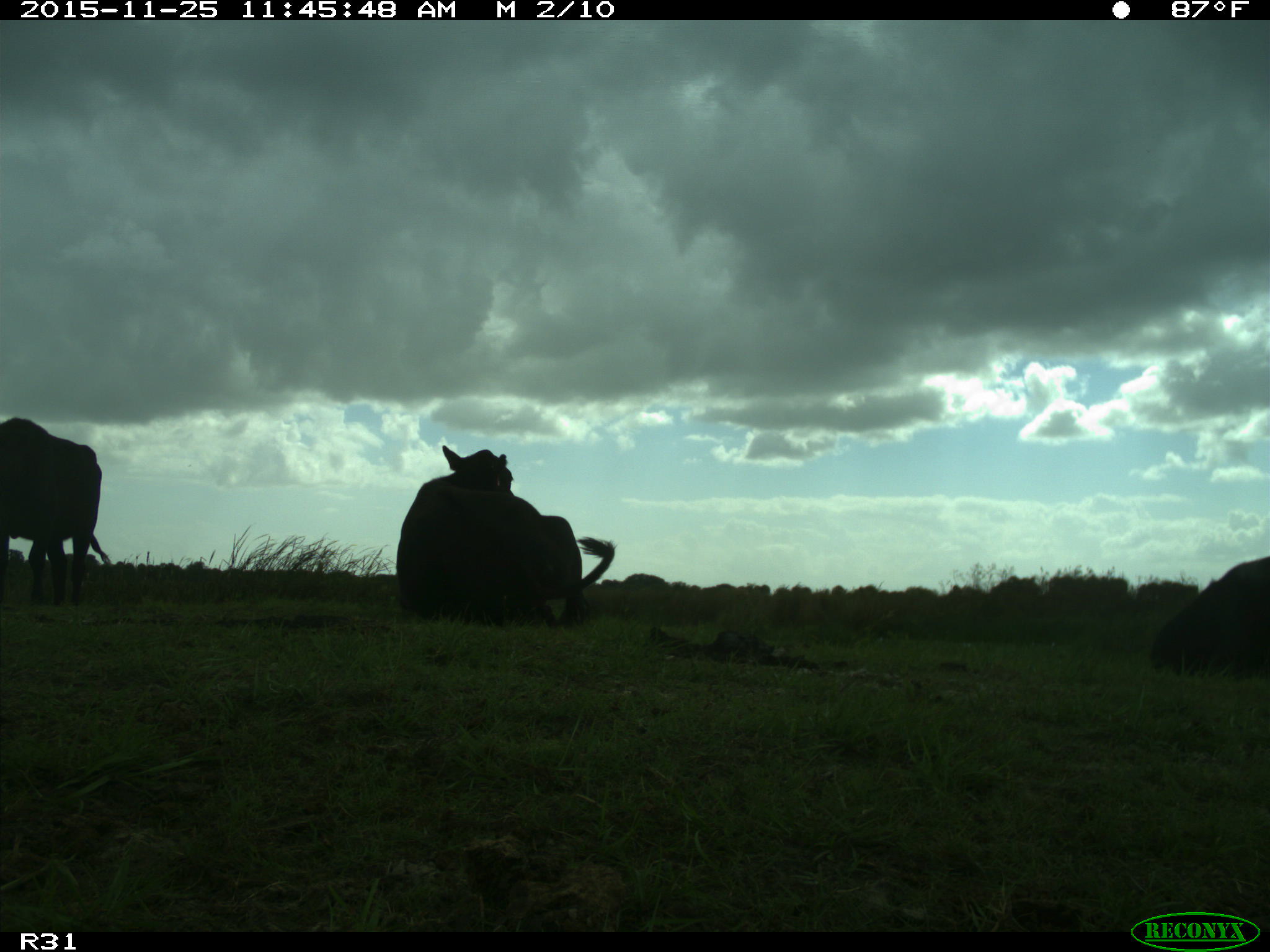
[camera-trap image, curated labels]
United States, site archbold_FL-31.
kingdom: Animalia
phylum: Chordata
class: Mammalia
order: Artiodactyla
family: Bovidae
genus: Bos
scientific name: Bos taurus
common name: domestic cow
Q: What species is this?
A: Bos taurus (domestic cow).